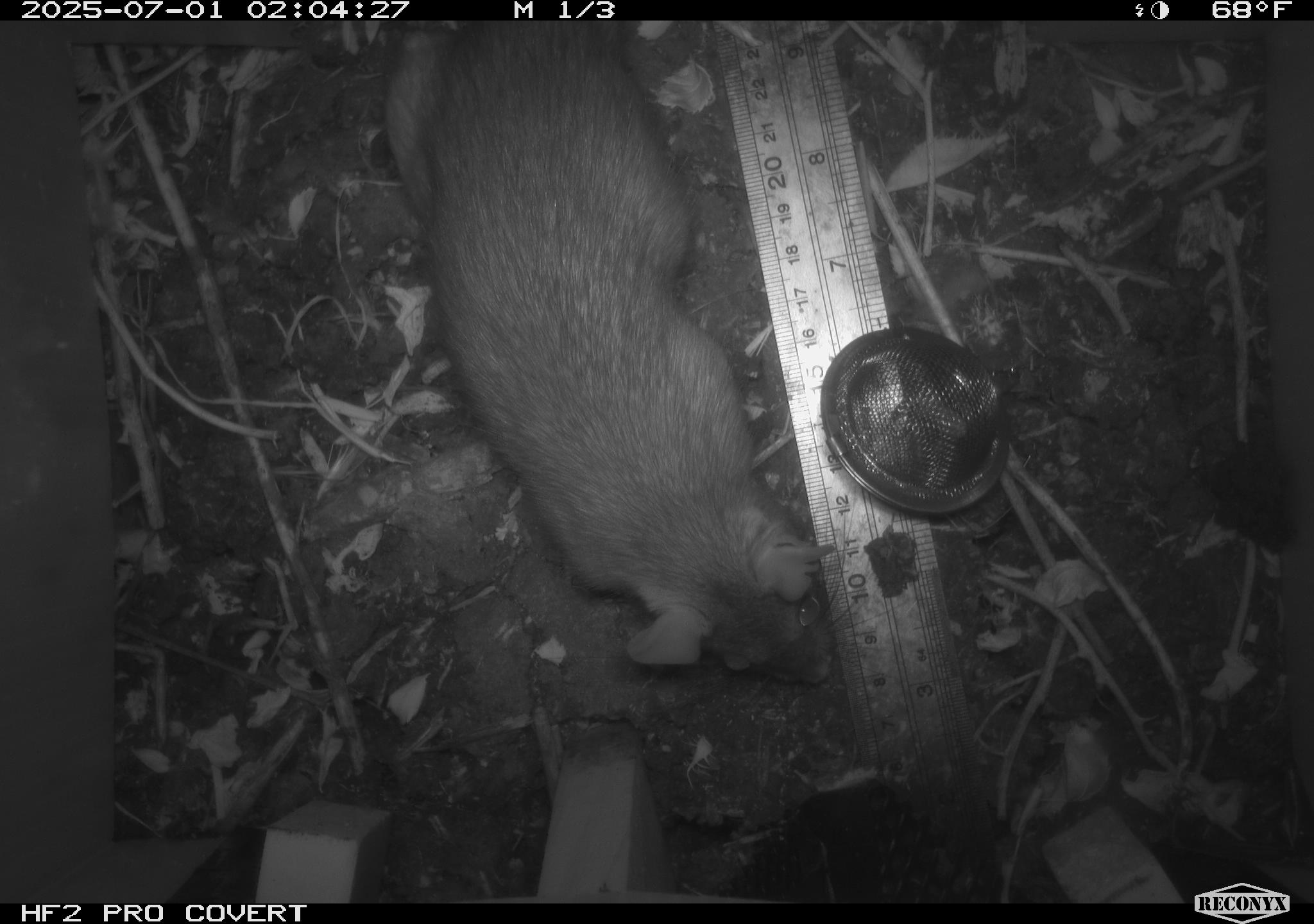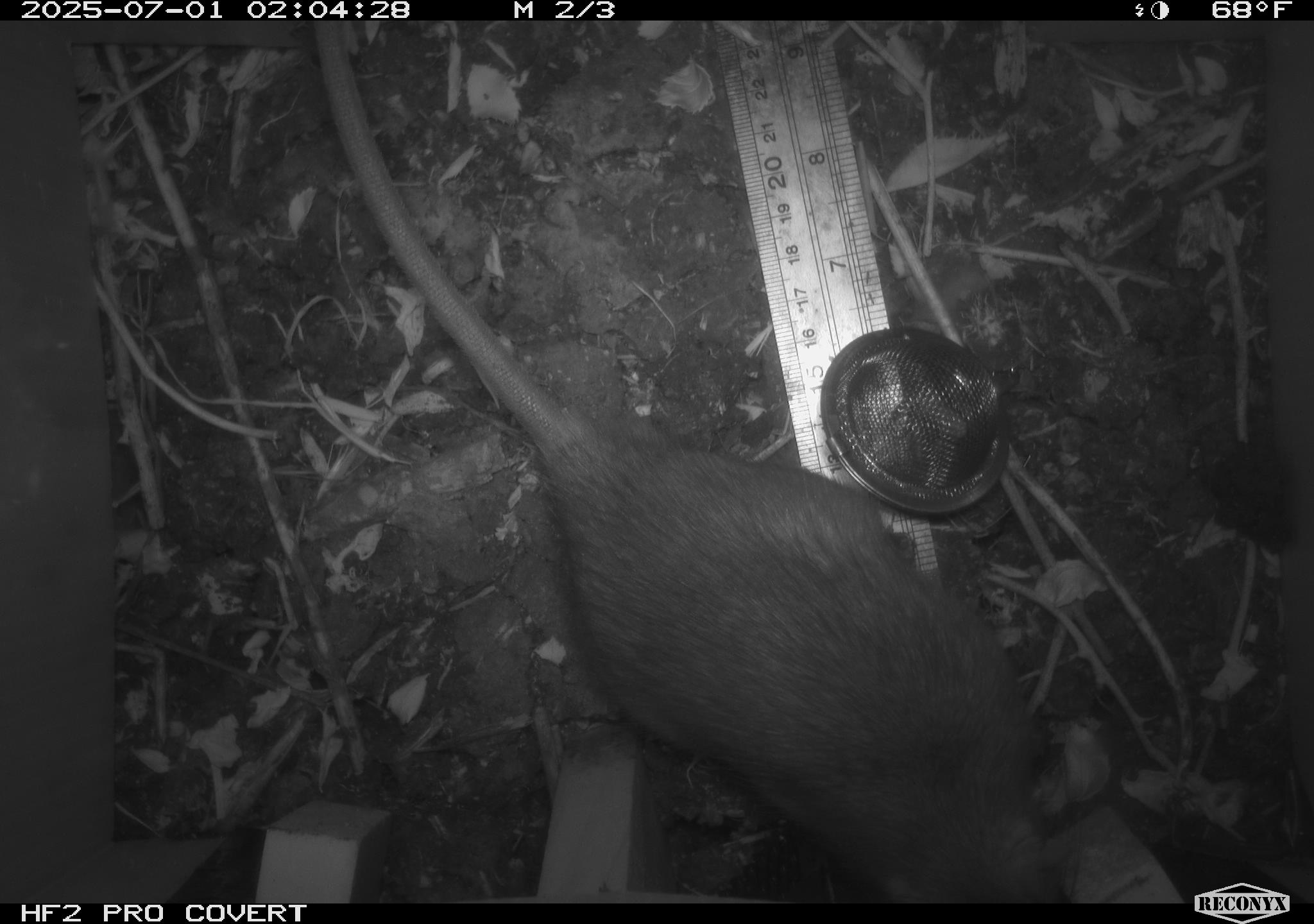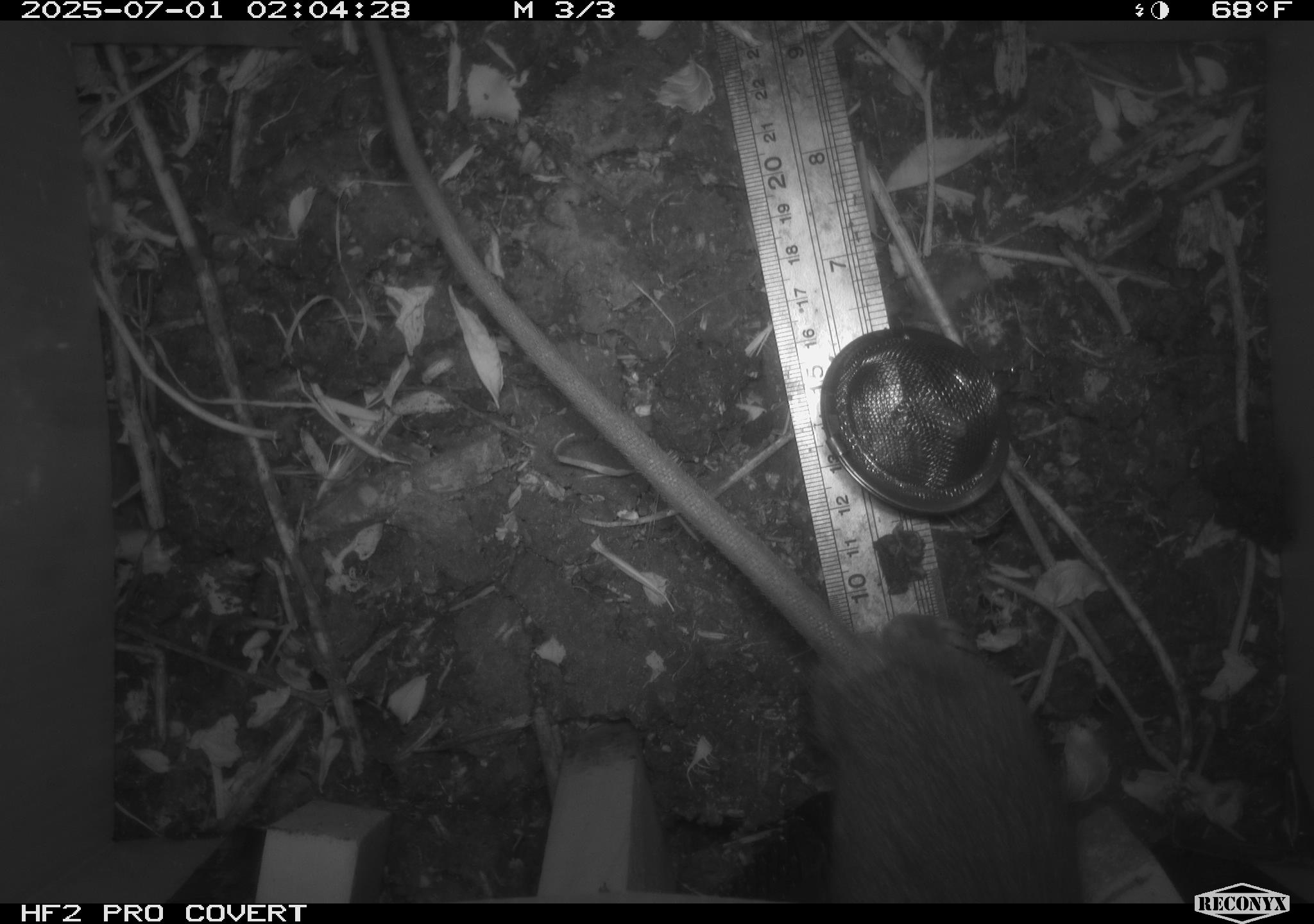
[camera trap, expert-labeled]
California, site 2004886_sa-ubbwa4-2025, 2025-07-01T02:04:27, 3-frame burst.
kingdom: Animalia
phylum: Chordata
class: Mammalia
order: Rodentia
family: Muridae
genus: Rattus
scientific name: Rattus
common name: rat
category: rattus species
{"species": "rattus species (rat) (Rattus)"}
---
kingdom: Animalia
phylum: Chordata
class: Mammalia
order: Rodentia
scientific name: Rodentia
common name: rodent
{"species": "rodent (Rodentia)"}